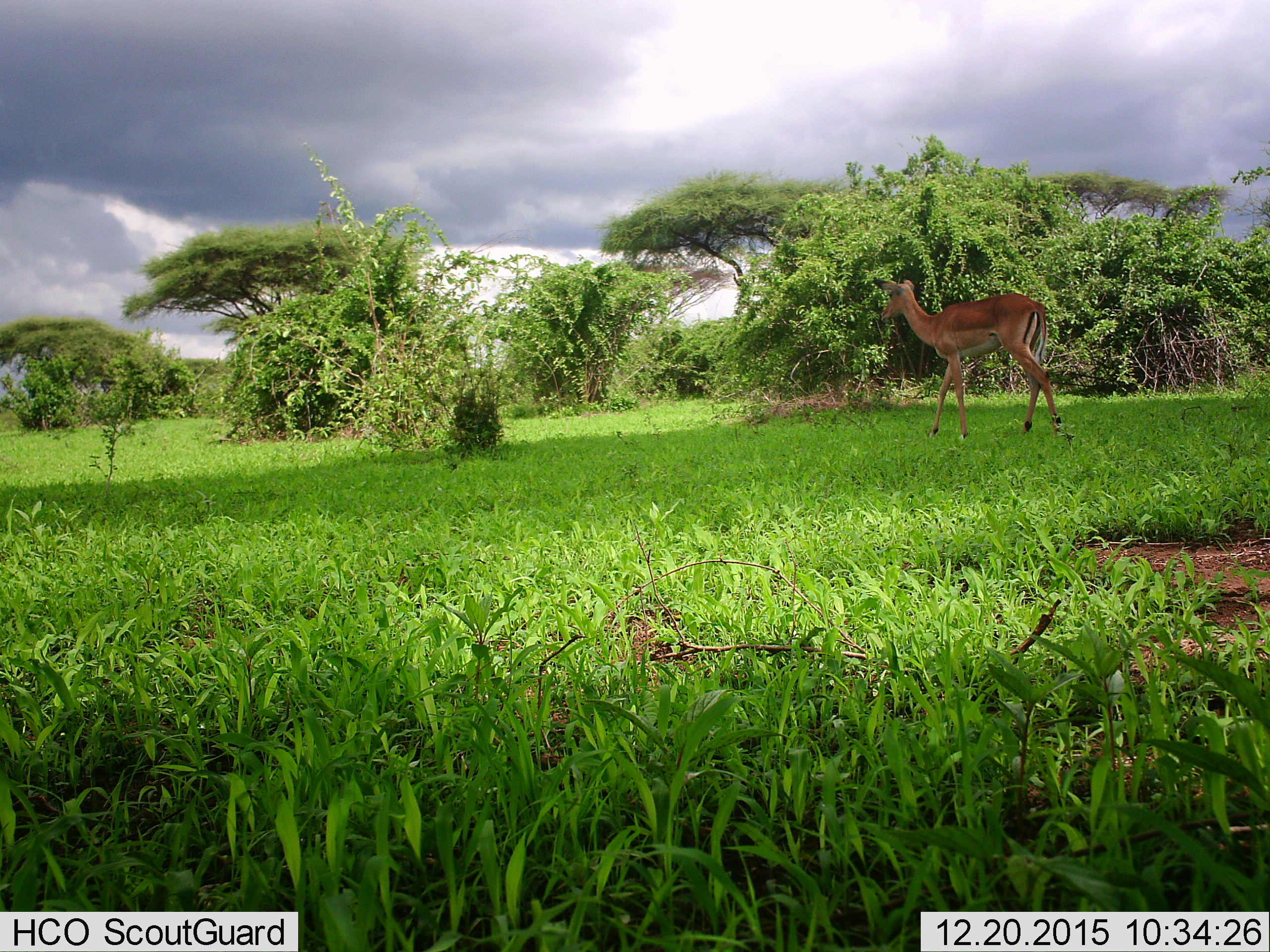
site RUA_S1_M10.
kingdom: Animalia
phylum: Chordata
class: Mammalia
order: Artiodactyla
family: Bovidae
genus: Aepyceros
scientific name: Aepyceros melampus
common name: impala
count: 1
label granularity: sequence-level